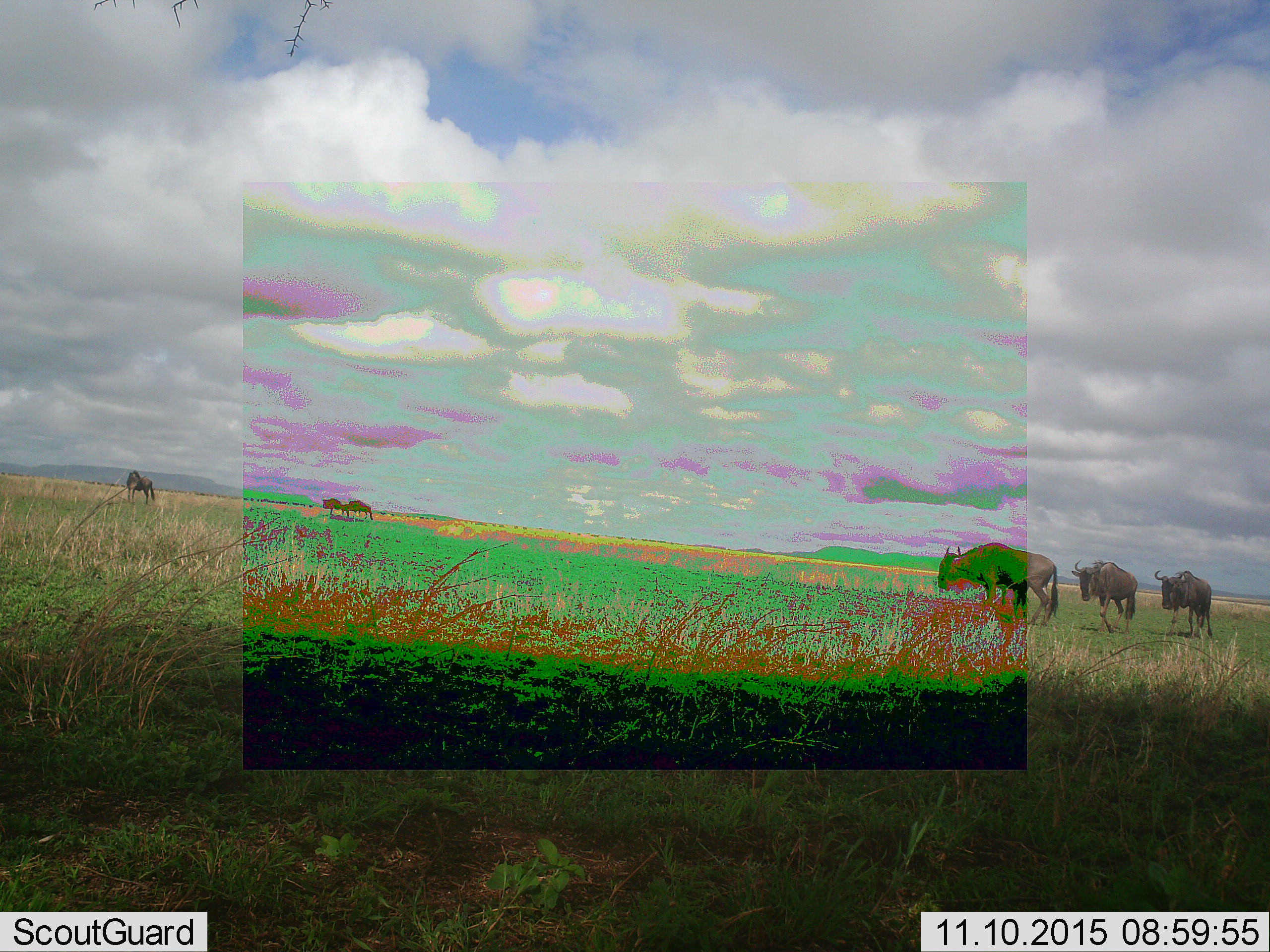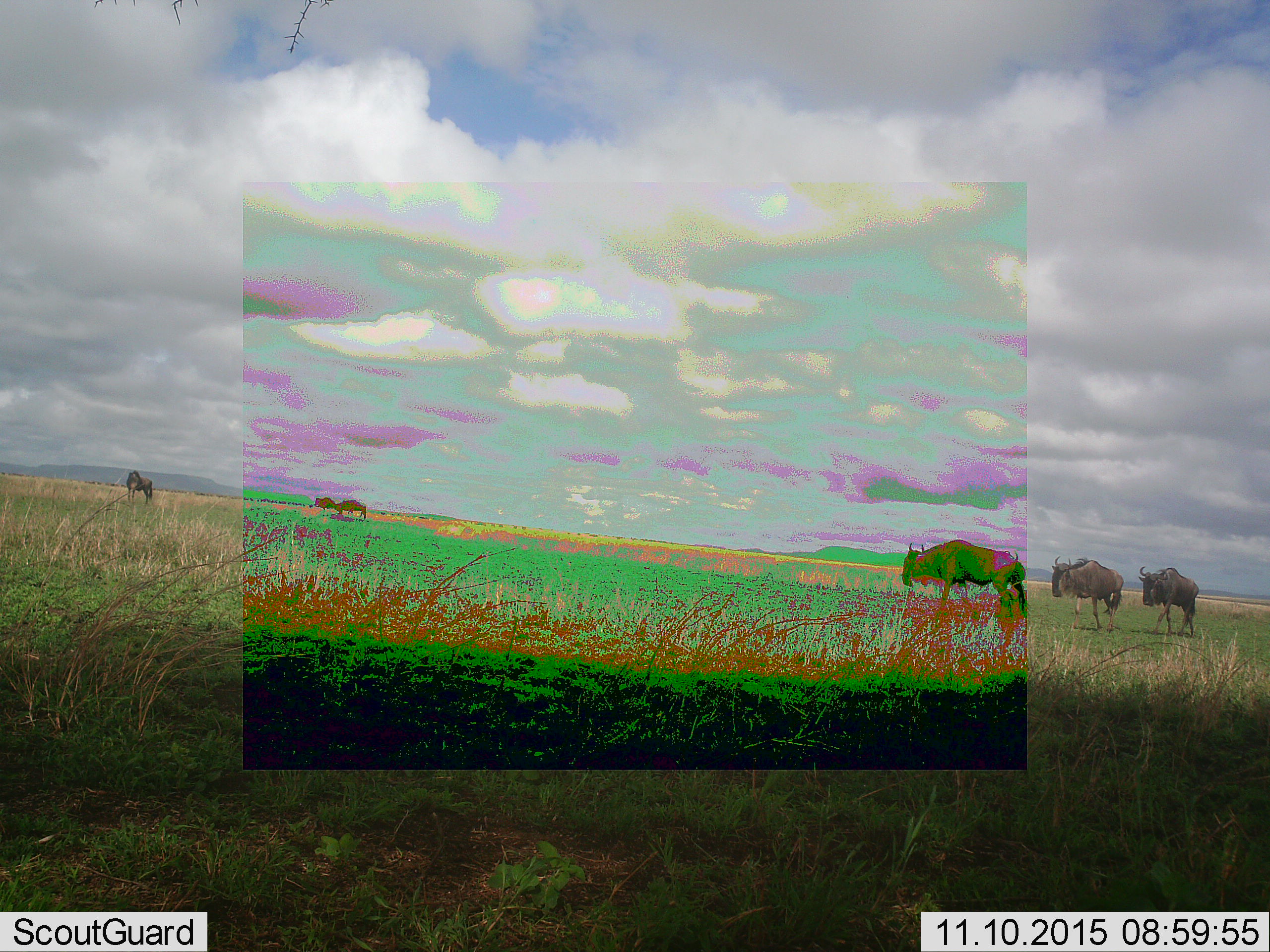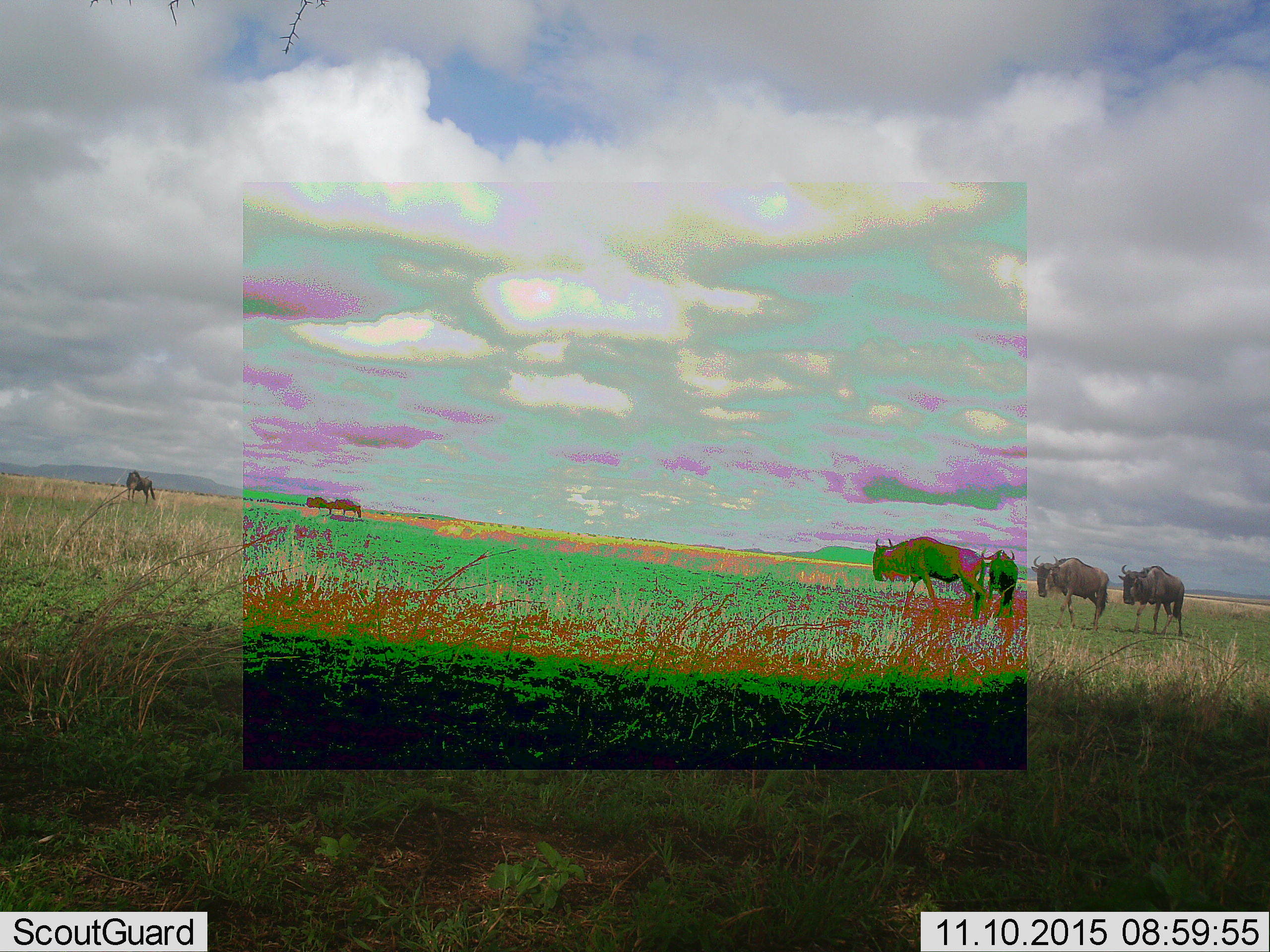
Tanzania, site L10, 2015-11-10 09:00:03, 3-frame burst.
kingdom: Animalia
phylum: Chordata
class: Mammalia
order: Artiodactyla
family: Bovidae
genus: Connochaetes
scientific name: Connochaetes taurinus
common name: blue wildebeest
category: wildebeest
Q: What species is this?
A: Wildebeest (blue wildebeest) (Connochaetes taurinus).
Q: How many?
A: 7.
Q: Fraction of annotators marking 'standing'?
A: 50%.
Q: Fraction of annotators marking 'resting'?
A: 12%.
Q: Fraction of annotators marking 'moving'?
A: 88%.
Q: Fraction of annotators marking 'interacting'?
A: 0%.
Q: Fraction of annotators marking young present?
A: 0%.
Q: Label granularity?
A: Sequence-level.